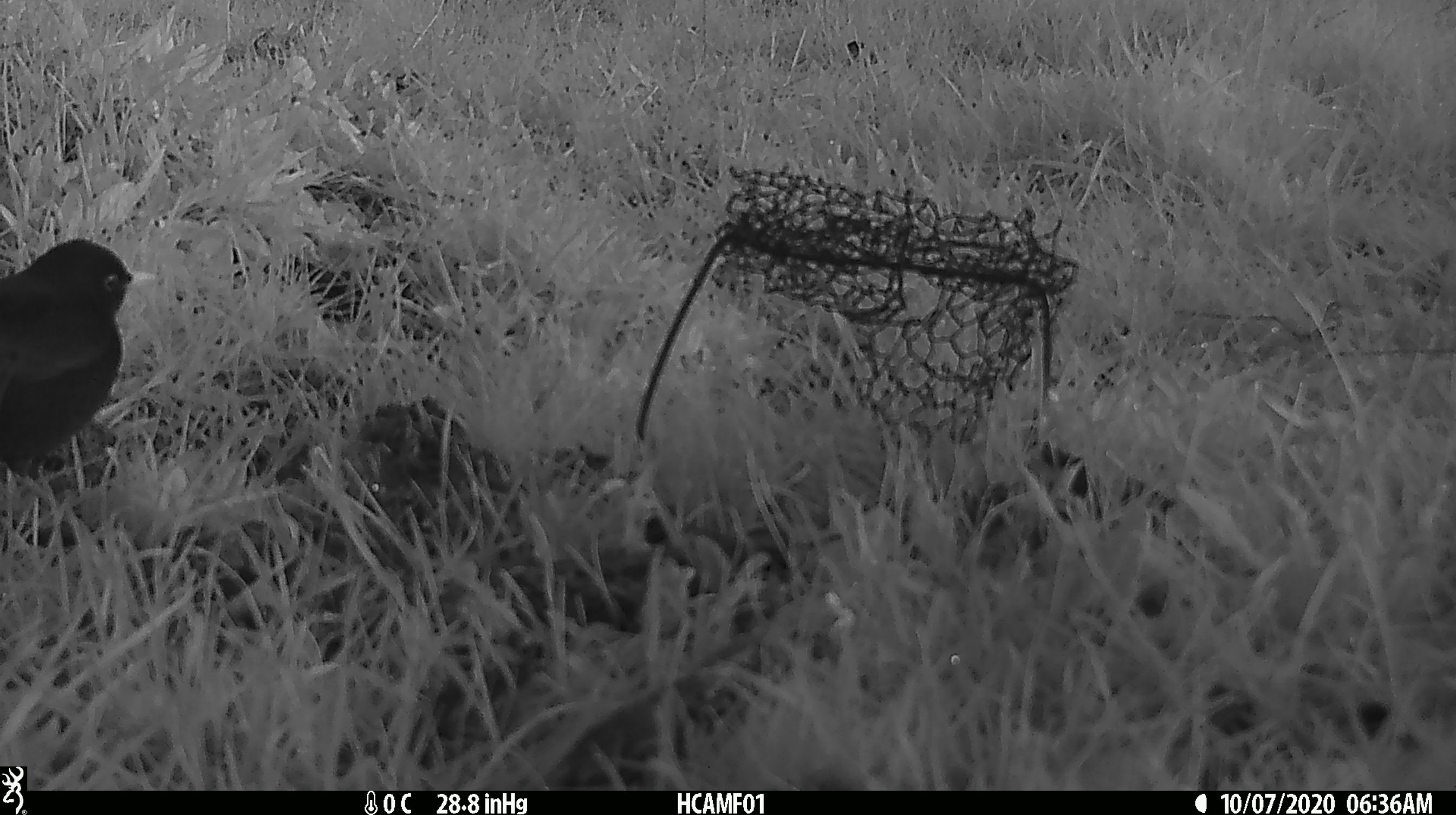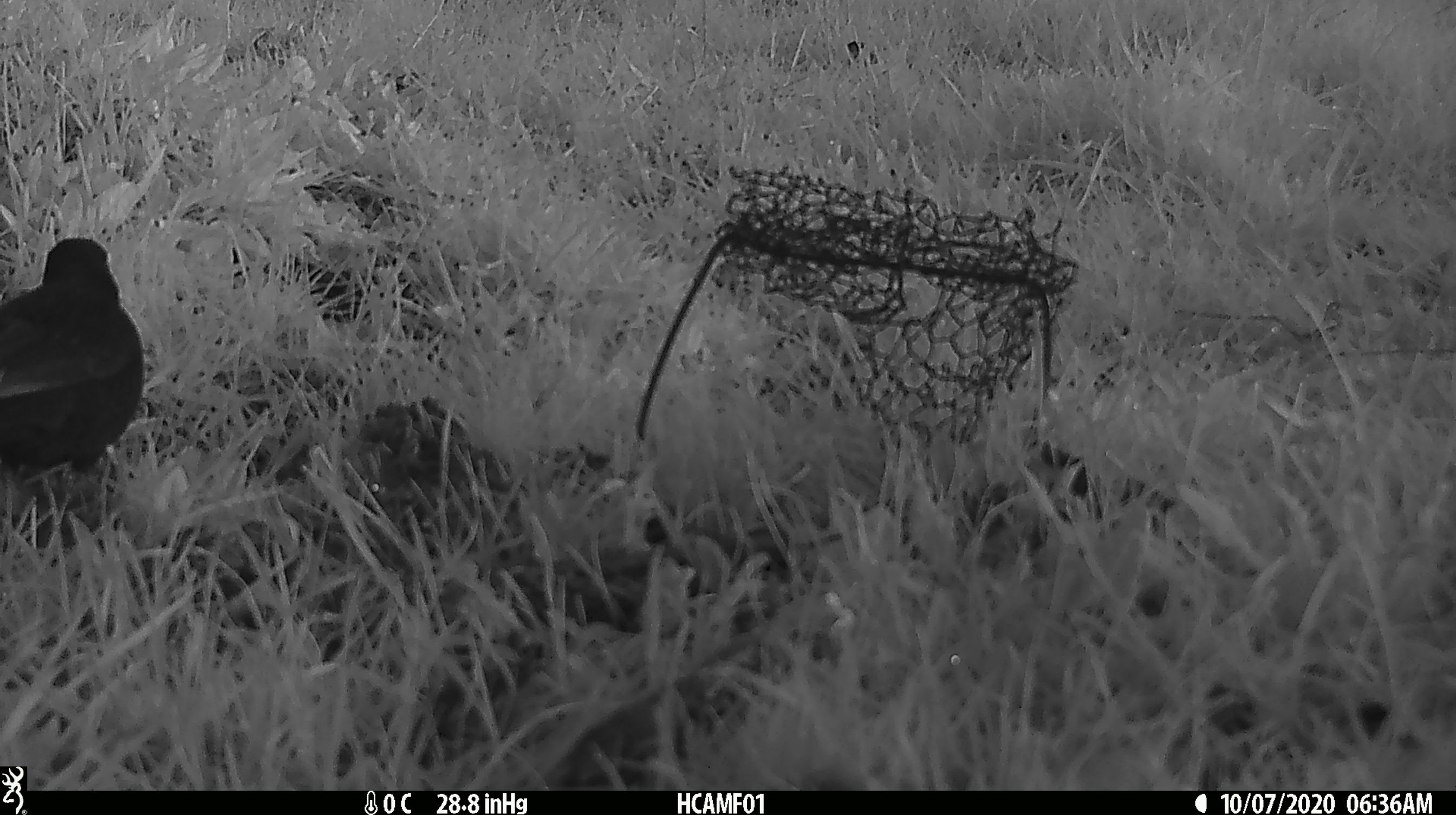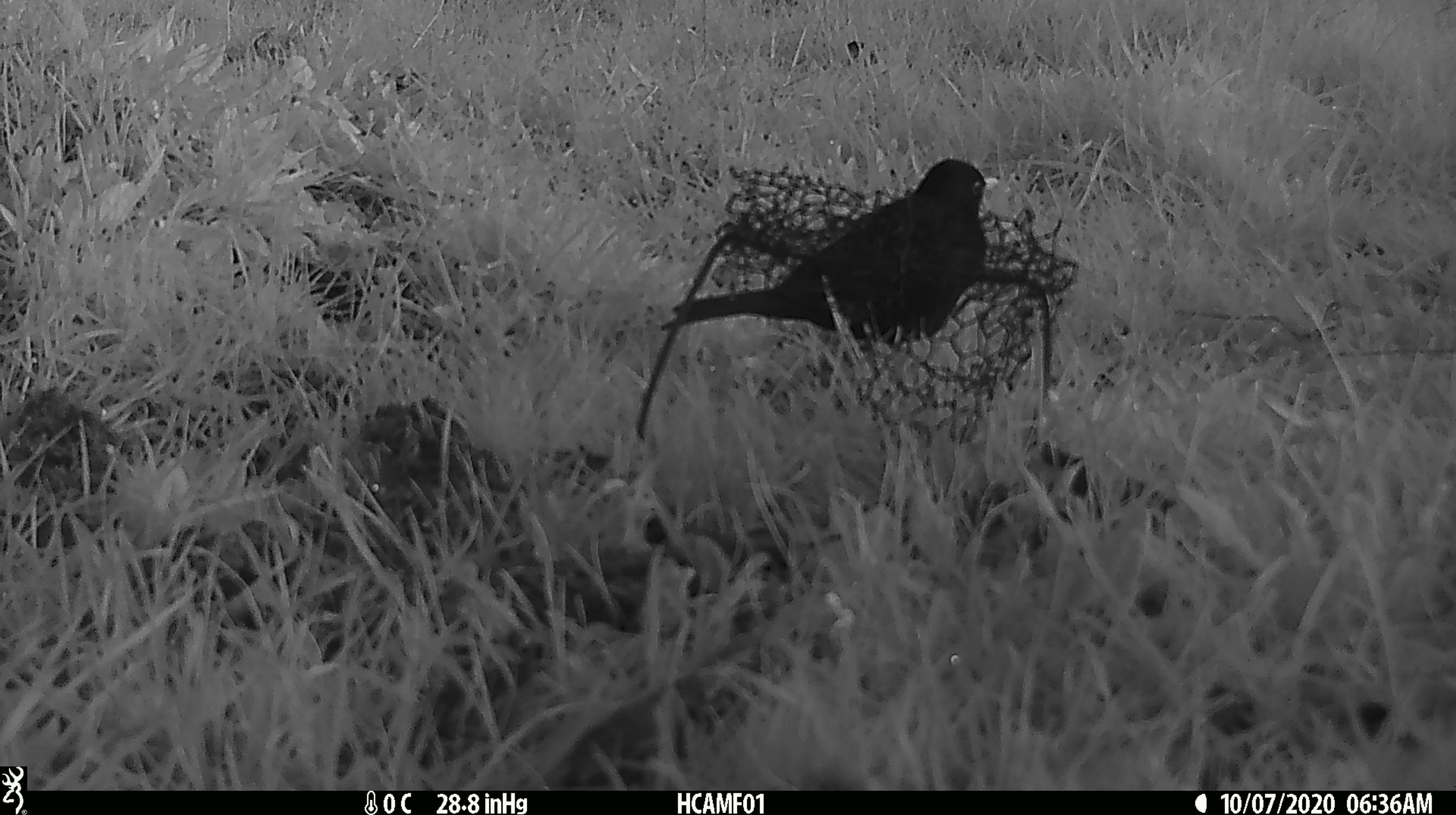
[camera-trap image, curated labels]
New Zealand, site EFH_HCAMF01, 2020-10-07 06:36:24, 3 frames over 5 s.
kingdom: Animalia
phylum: Chordata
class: Aves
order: Passeriformes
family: Turdidae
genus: Turdus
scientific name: Turdus merula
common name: eurasian blackbird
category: blackbird